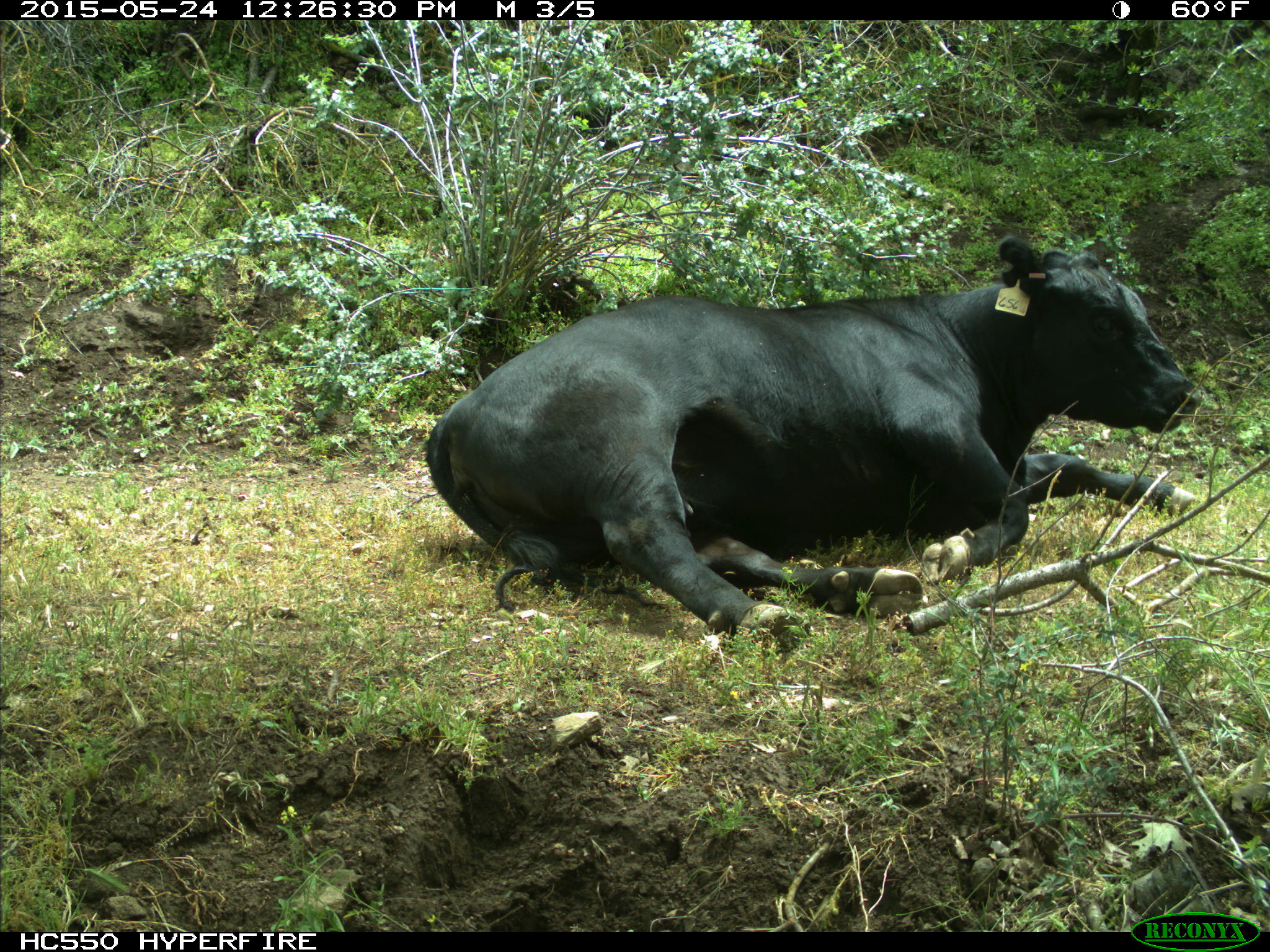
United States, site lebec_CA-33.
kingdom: Animalia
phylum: Chordata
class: Mammalia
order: Artiodactyla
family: Bovidae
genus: Bos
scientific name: Bos taurus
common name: domestic cow